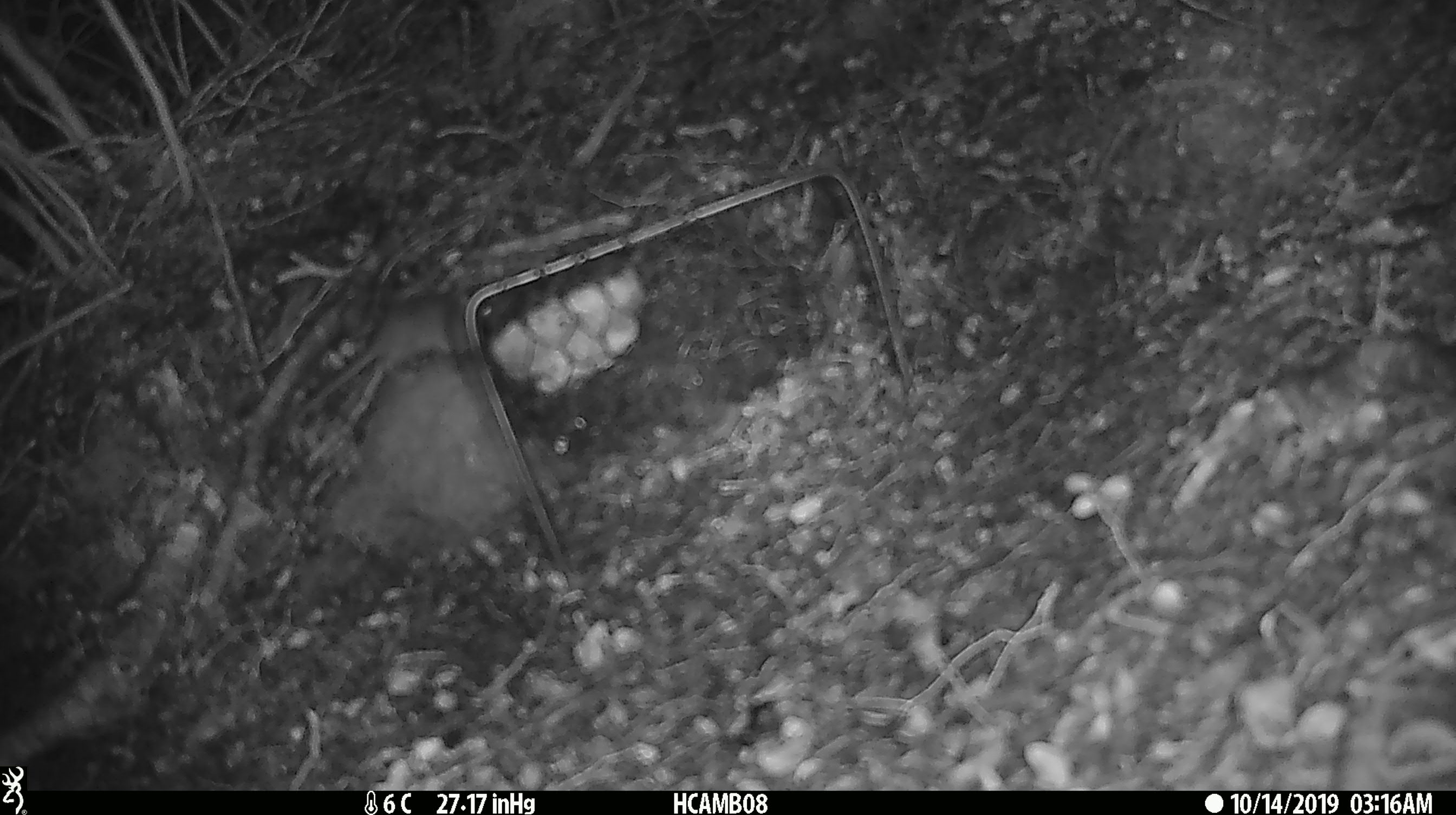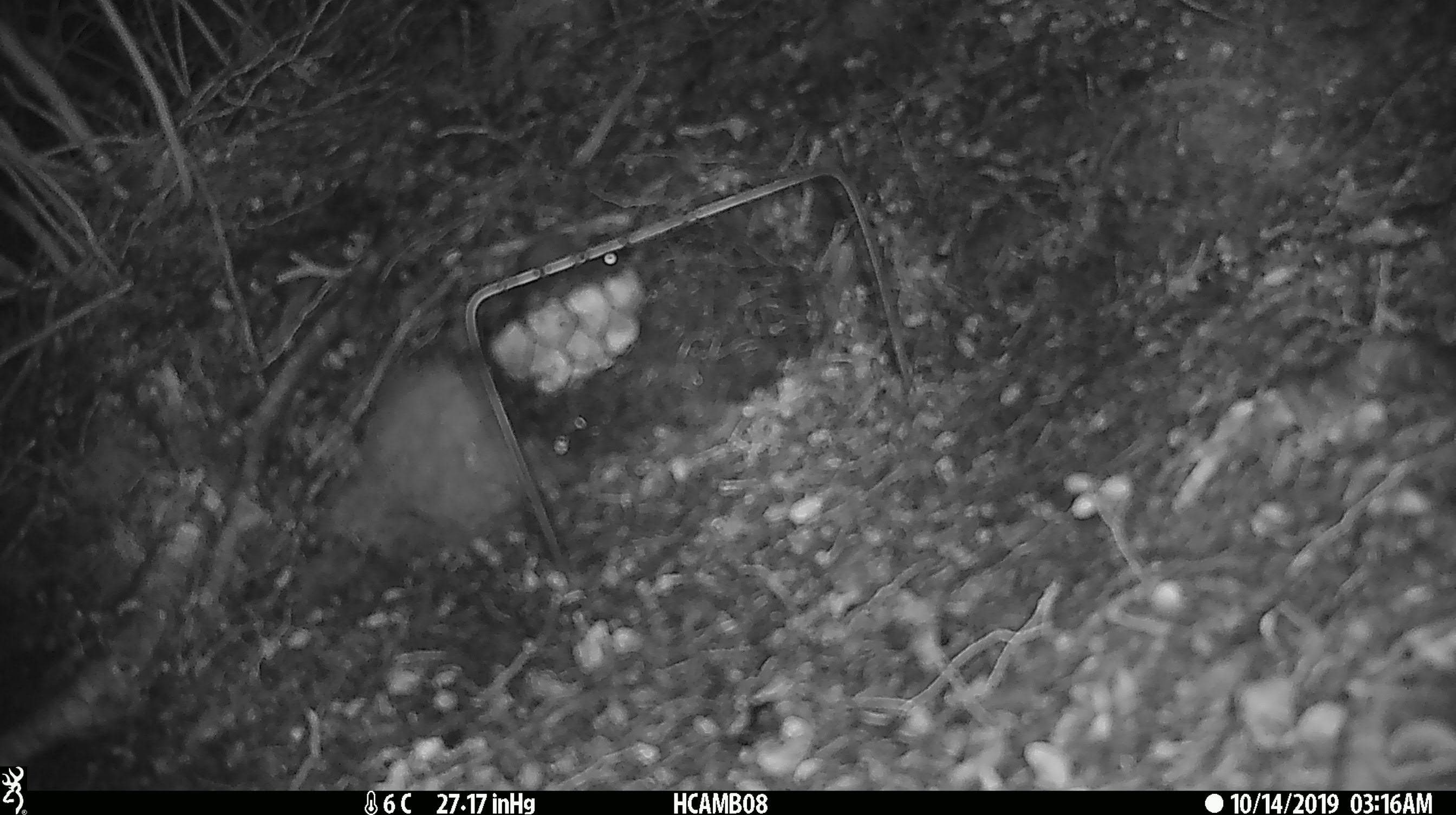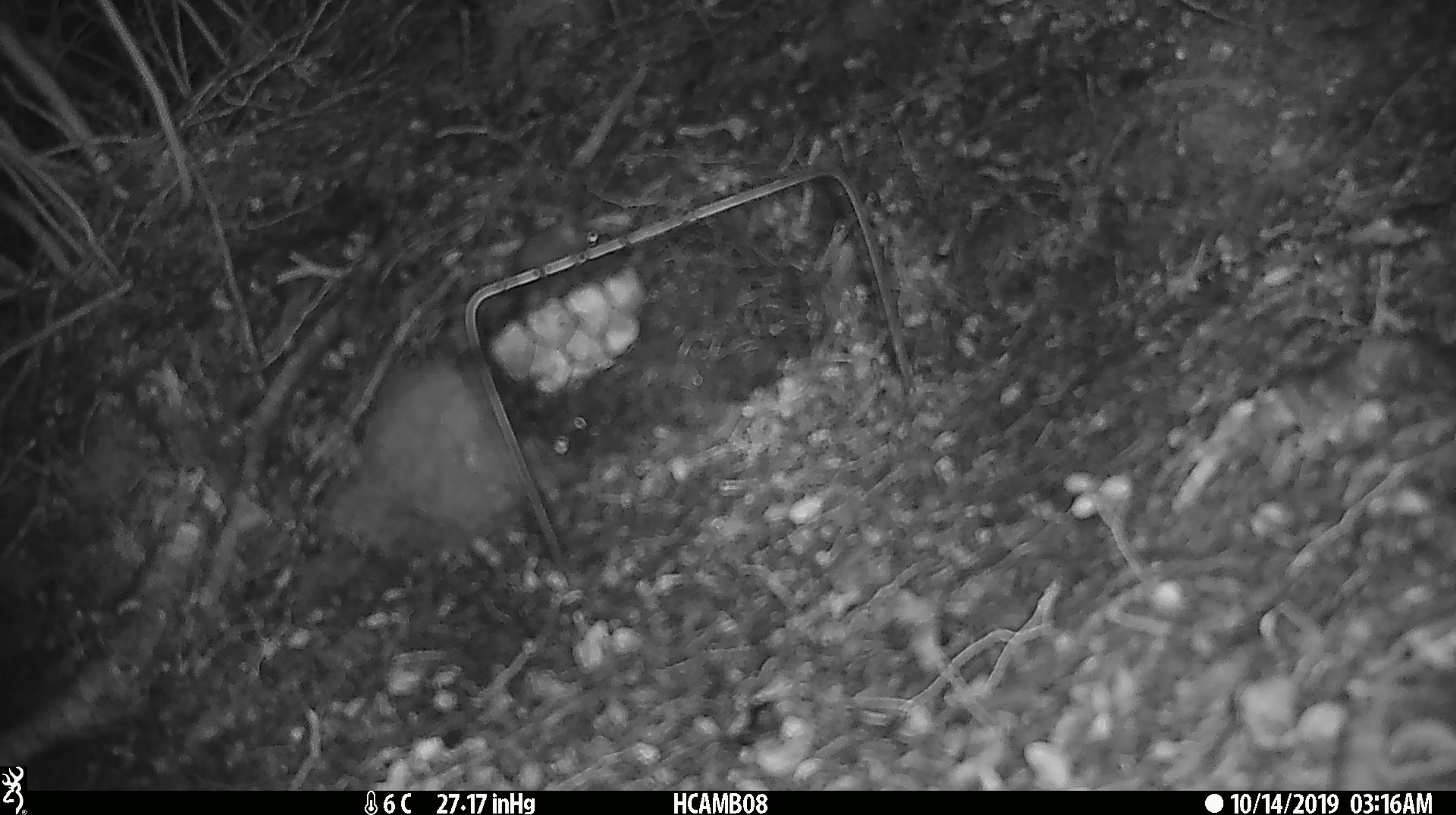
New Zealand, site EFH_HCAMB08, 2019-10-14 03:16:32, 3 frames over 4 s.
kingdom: Animalia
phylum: Chordata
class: Mammalia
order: Rodentia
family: Muridae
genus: Mus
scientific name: Mus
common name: mouse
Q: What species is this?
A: Mouse (Mus).